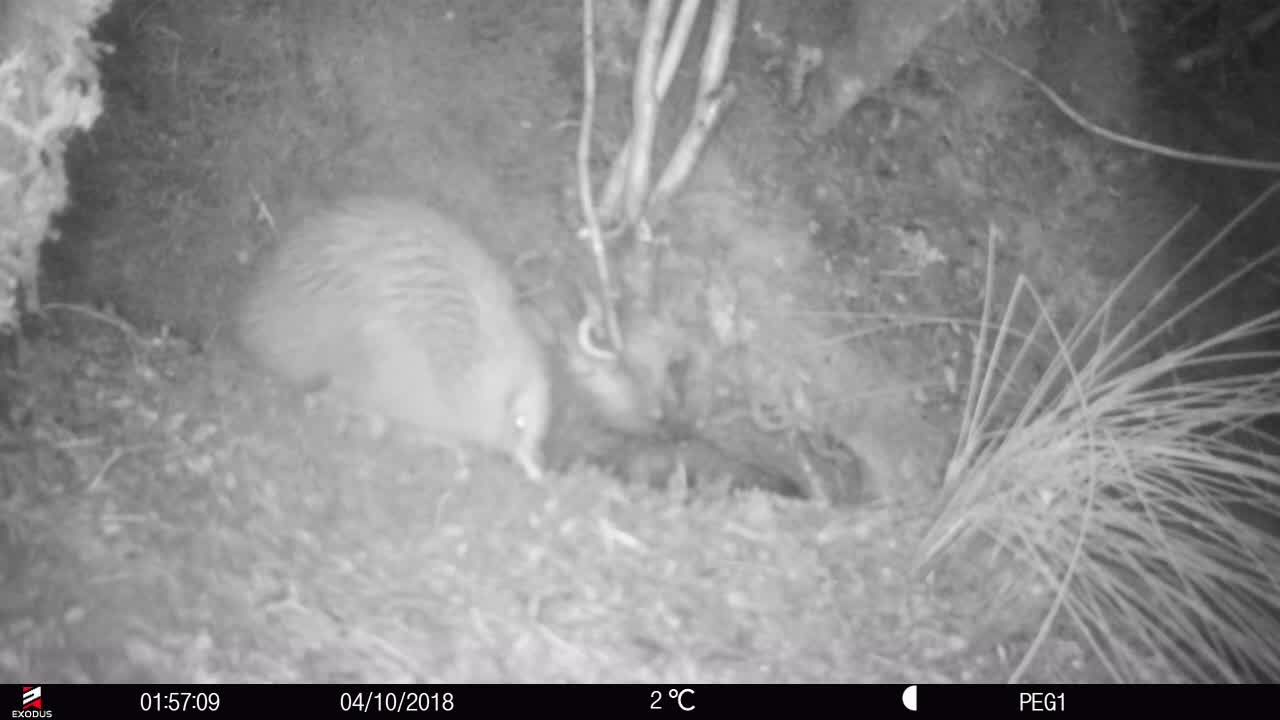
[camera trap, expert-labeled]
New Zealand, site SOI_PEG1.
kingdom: Animalia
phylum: Chordata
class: Aves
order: Apterygiformes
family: Apterygidae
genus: Apteryx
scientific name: Apteryx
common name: kiwi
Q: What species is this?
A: Kiwi (Apteryx).